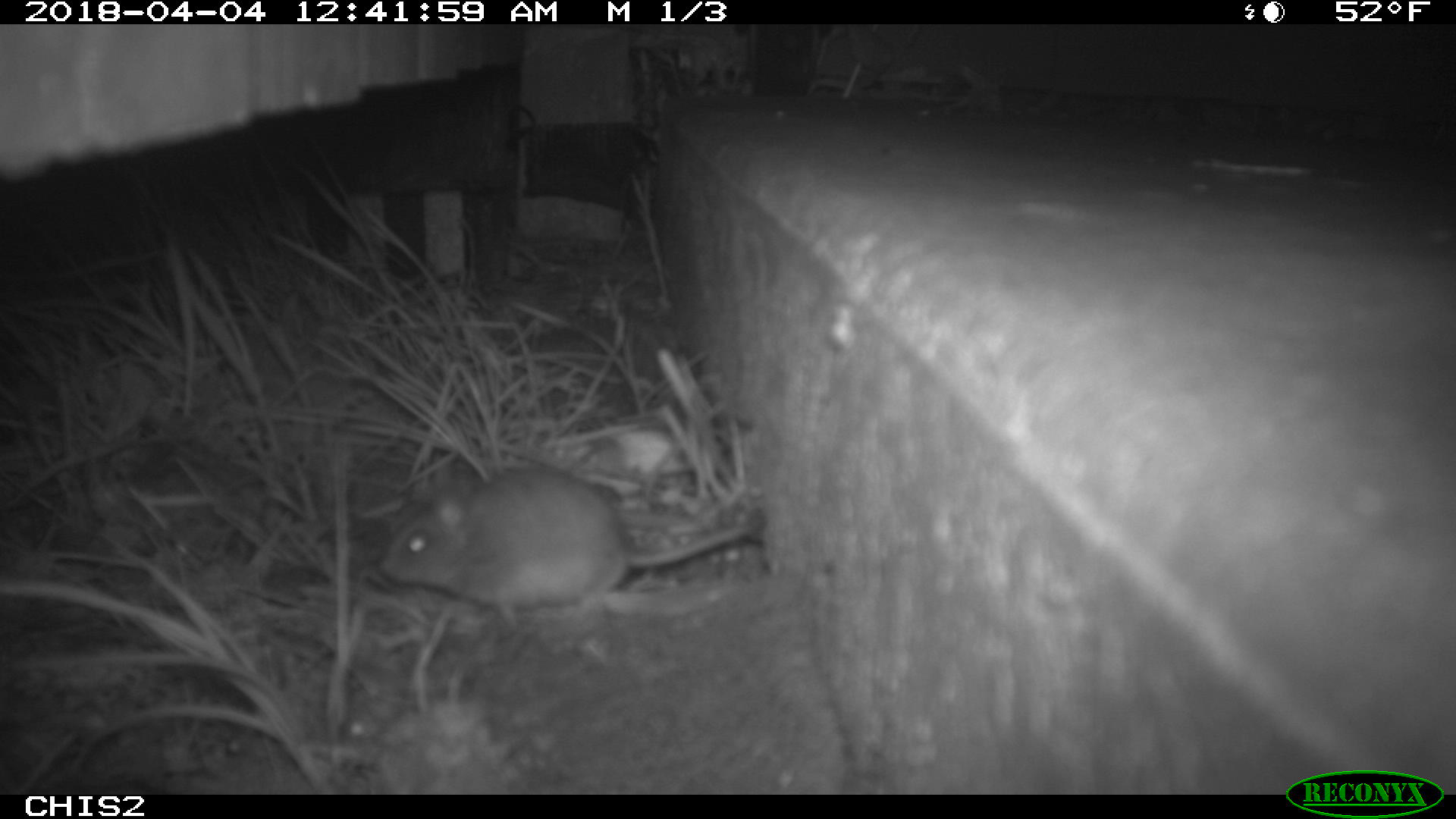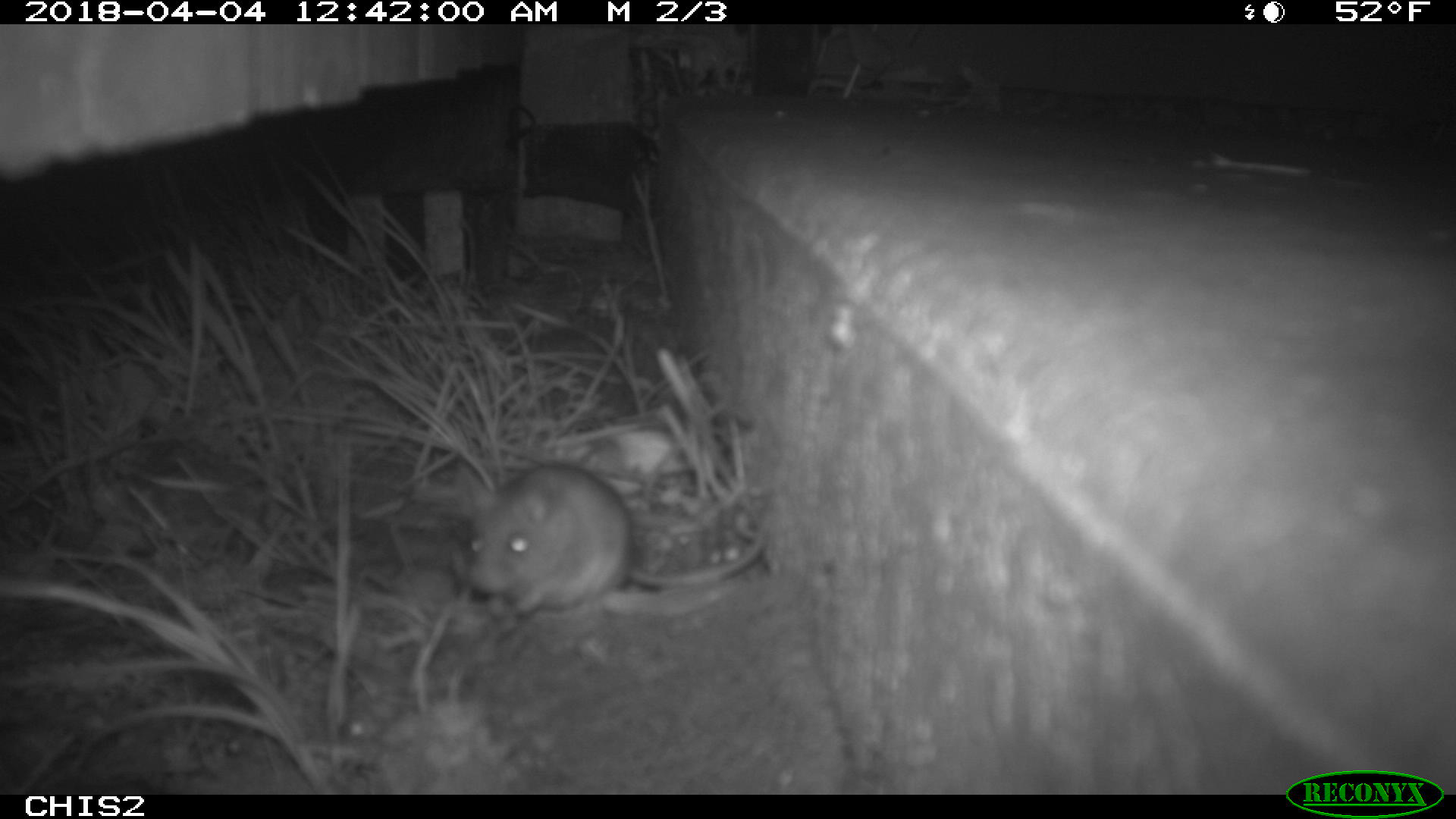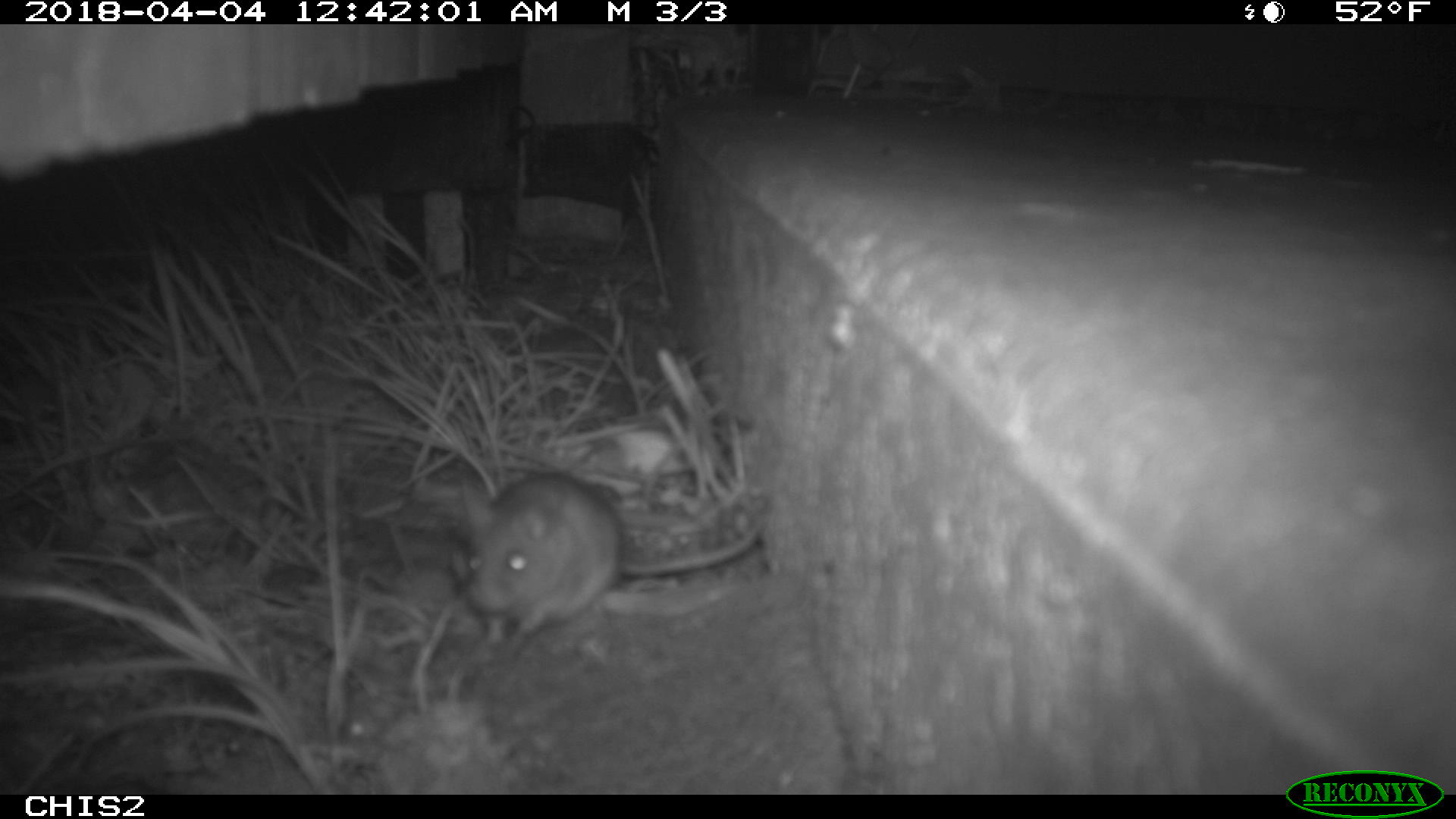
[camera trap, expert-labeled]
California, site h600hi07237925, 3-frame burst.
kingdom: Animalia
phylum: Chordata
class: Mammalia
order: Rodentia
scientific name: Rodentia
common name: rodent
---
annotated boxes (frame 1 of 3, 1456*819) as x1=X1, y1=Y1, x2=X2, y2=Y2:
rodent: x1=380, y1=466, x2=756, y2=626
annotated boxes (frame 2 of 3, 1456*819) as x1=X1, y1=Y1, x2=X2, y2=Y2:
rodent: x1=454, y1=463, x2=767, y2=612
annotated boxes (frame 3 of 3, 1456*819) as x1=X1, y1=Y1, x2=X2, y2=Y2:
rodent: x1=460, y1=473, x2=758, y2=654